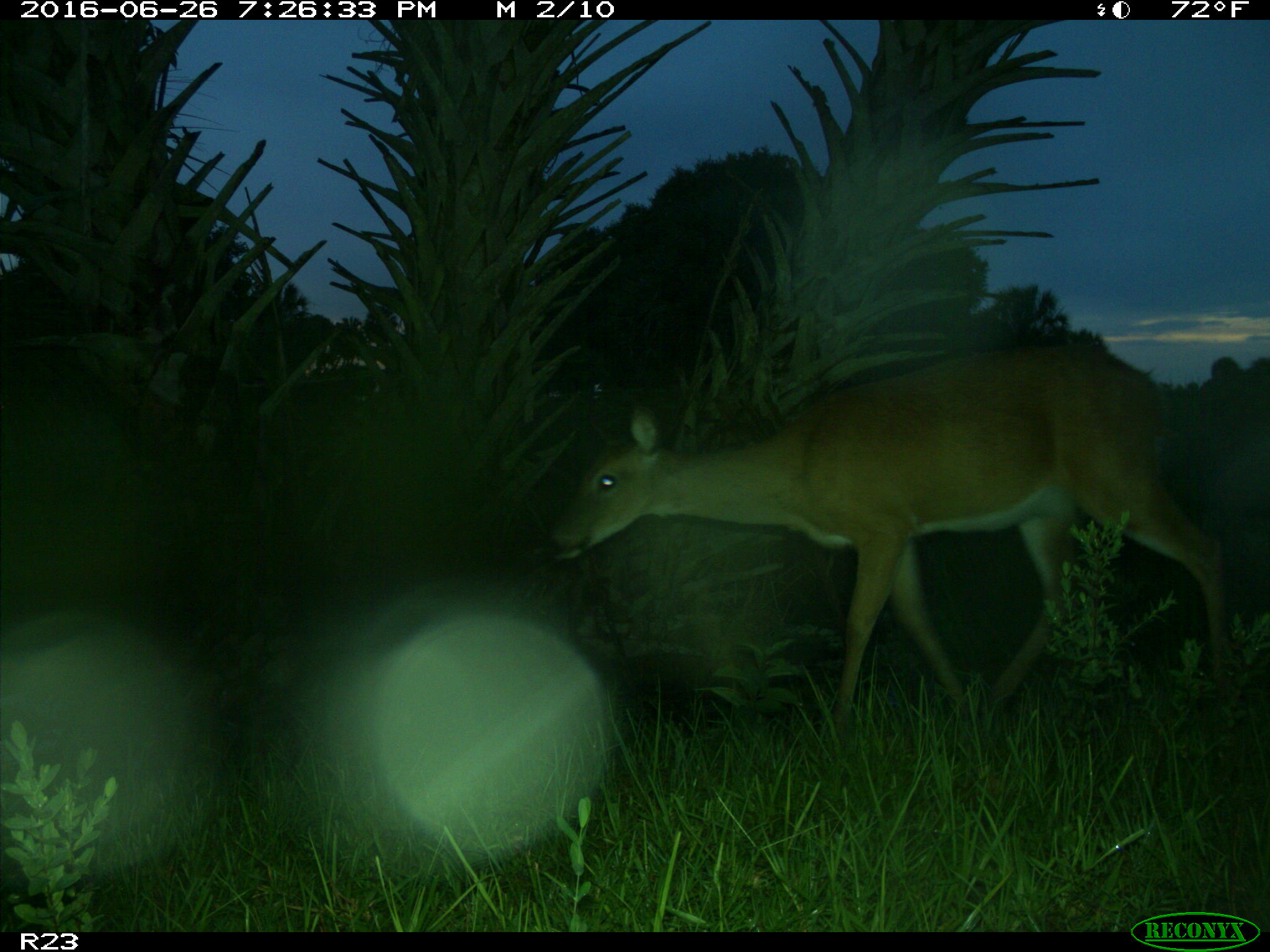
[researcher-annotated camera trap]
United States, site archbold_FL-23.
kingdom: Animalia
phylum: Chordata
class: Mammalia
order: Artiodactyla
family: Cervidae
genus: Odocoileus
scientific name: Odocoileus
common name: deer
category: unidentified deer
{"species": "unidentified deer (deer) (Odocoileus)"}